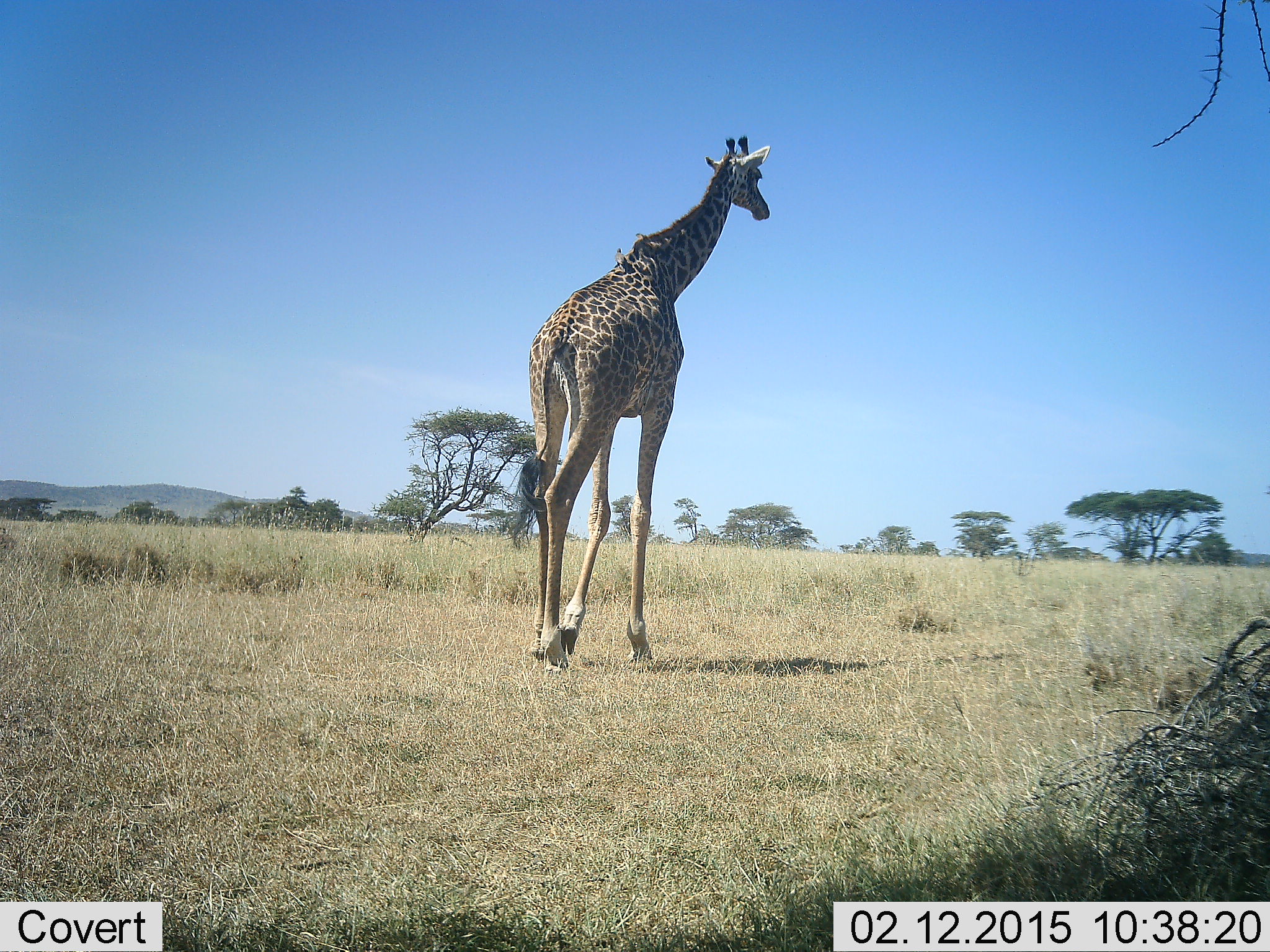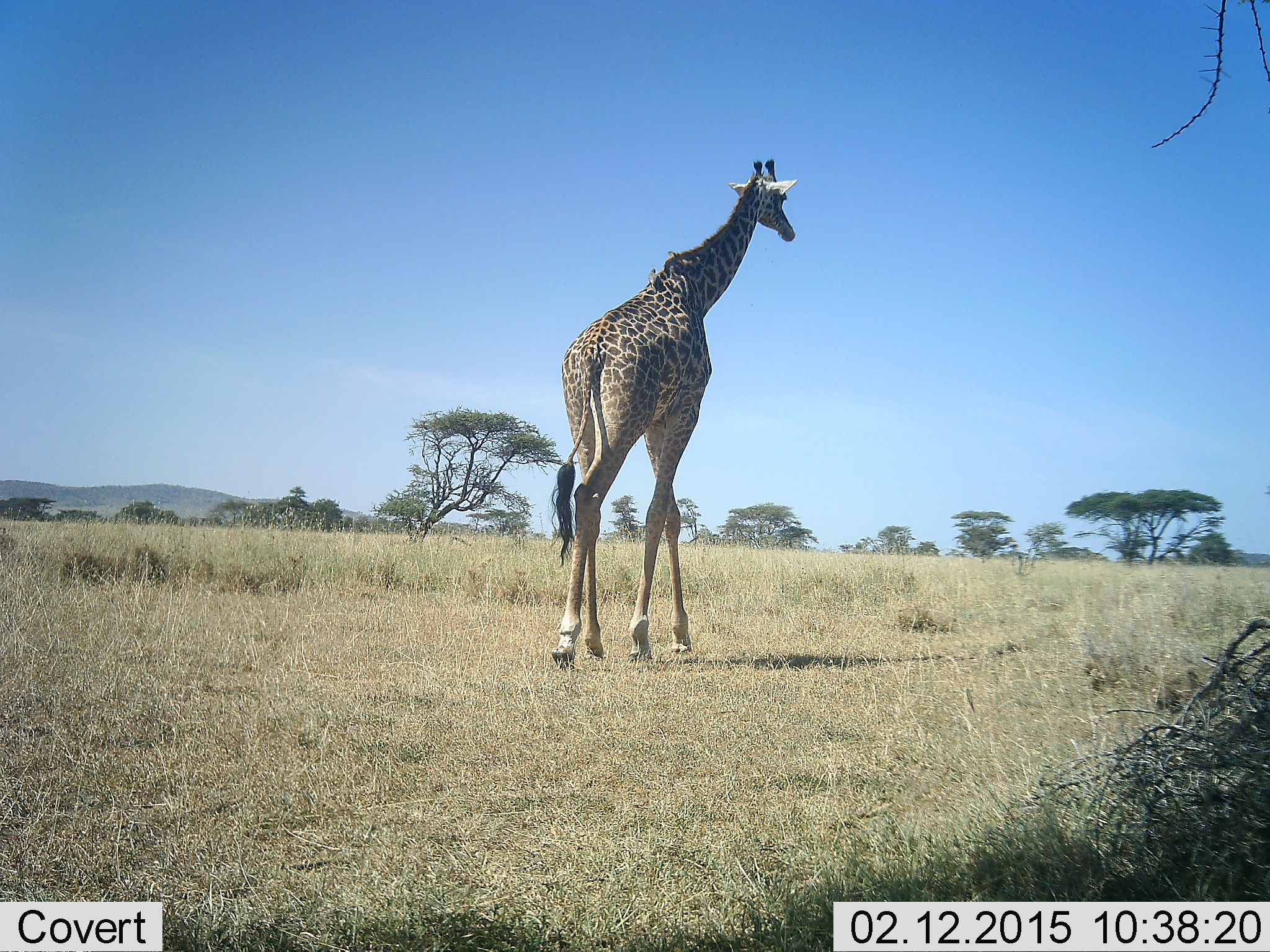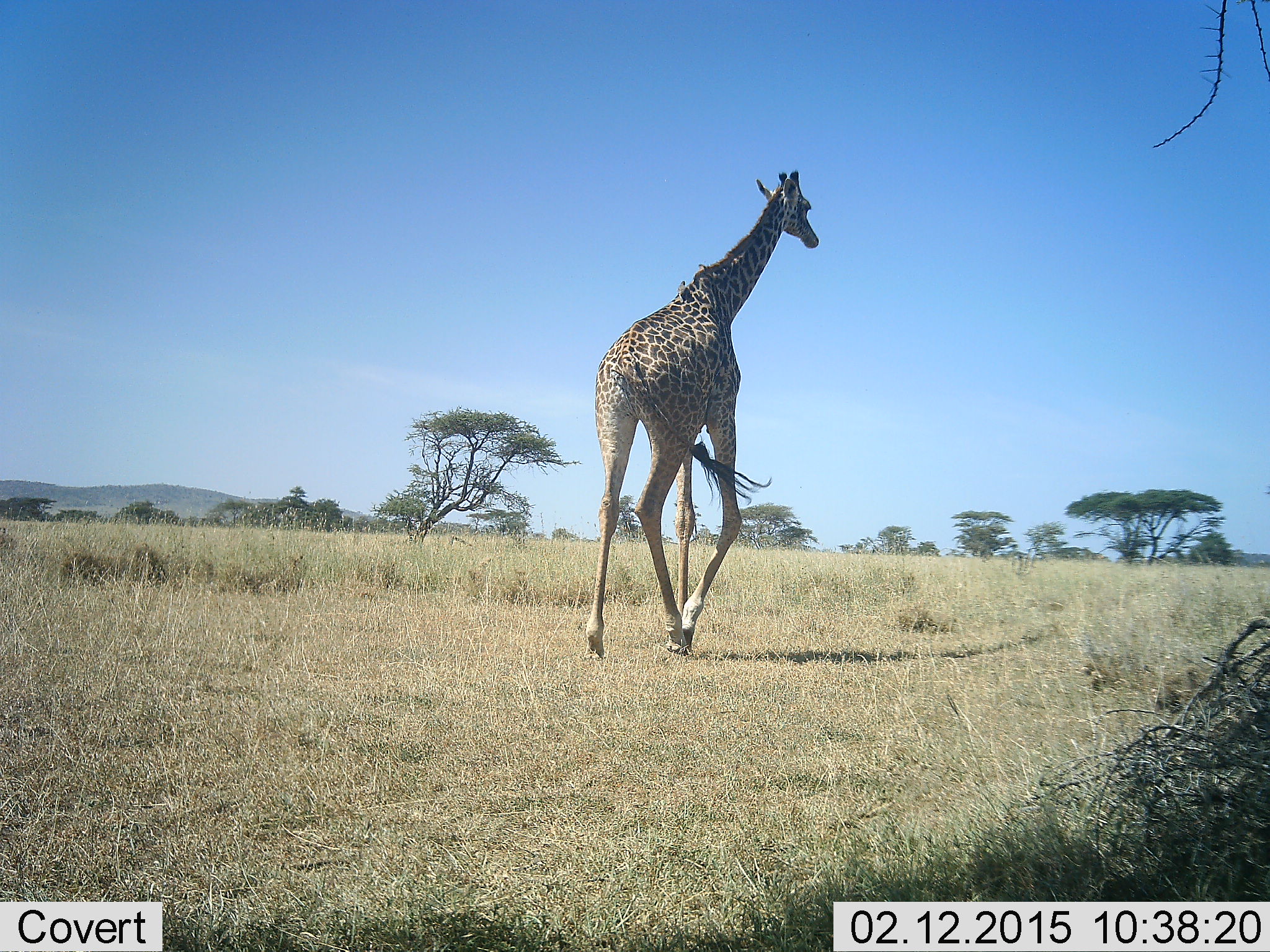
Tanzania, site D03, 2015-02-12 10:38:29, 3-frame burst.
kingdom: Animalia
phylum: Chordata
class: Mammalia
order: Artiodactyla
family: Giraffidae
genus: Giraffa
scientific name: Giraffa camelopardalis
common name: giraffe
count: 1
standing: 10%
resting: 0%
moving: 100%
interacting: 0%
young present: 0%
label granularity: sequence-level